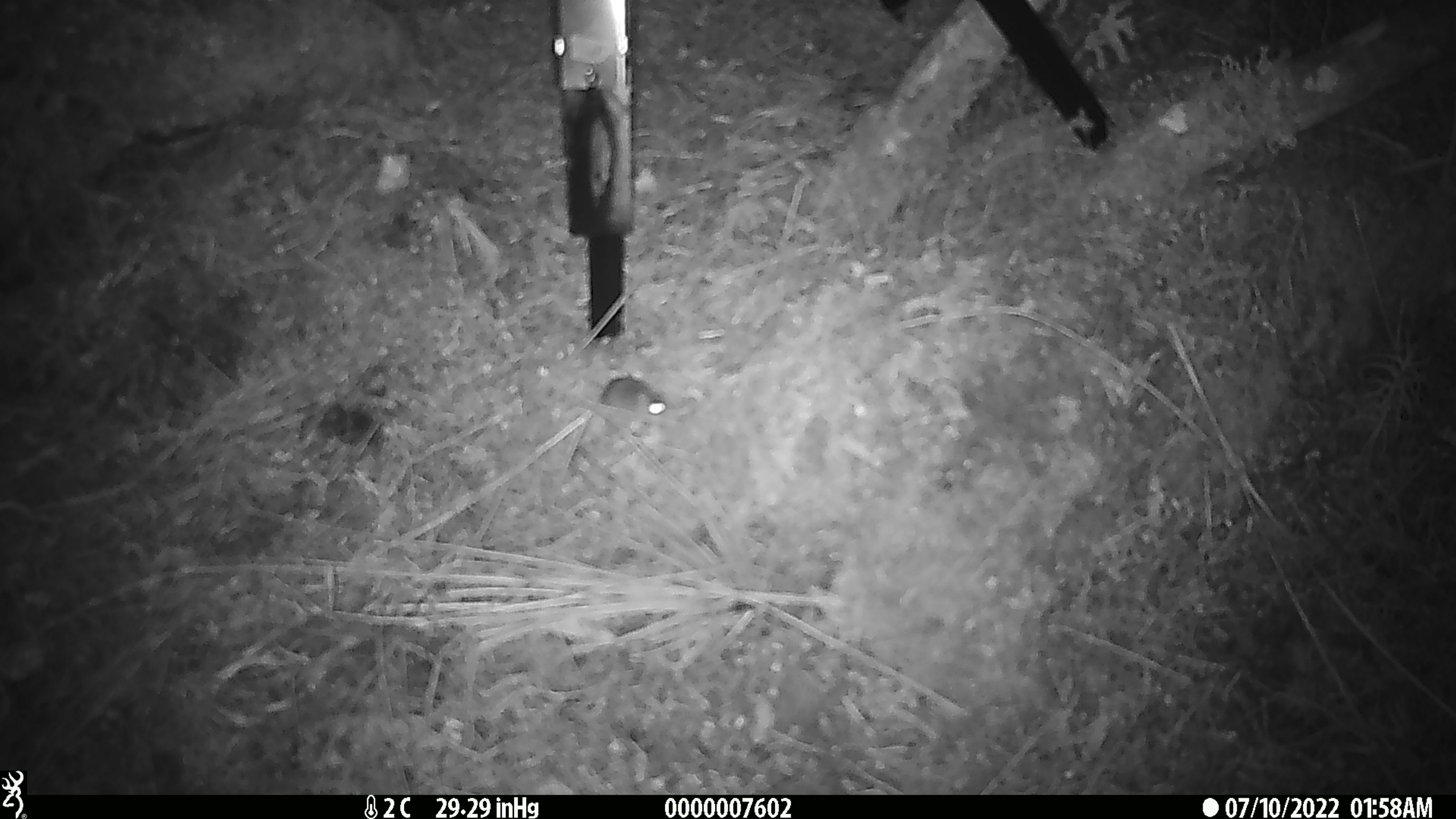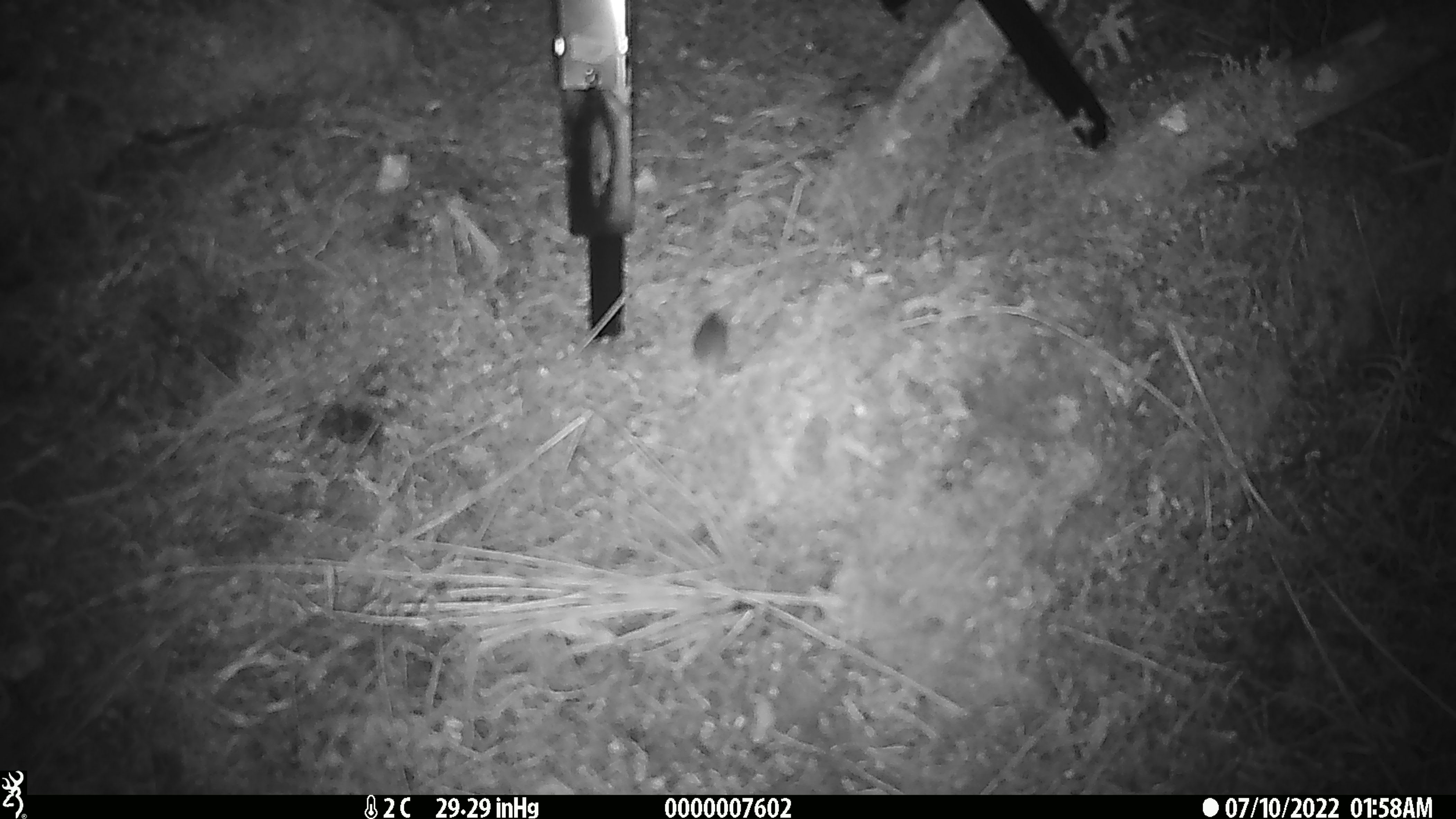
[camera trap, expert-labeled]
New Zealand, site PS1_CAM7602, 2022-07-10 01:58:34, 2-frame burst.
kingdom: Animalia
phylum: Chordata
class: Mammalia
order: Rodentia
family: Muridae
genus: Mus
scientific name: Mus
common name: mouse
Mouse (Mus).